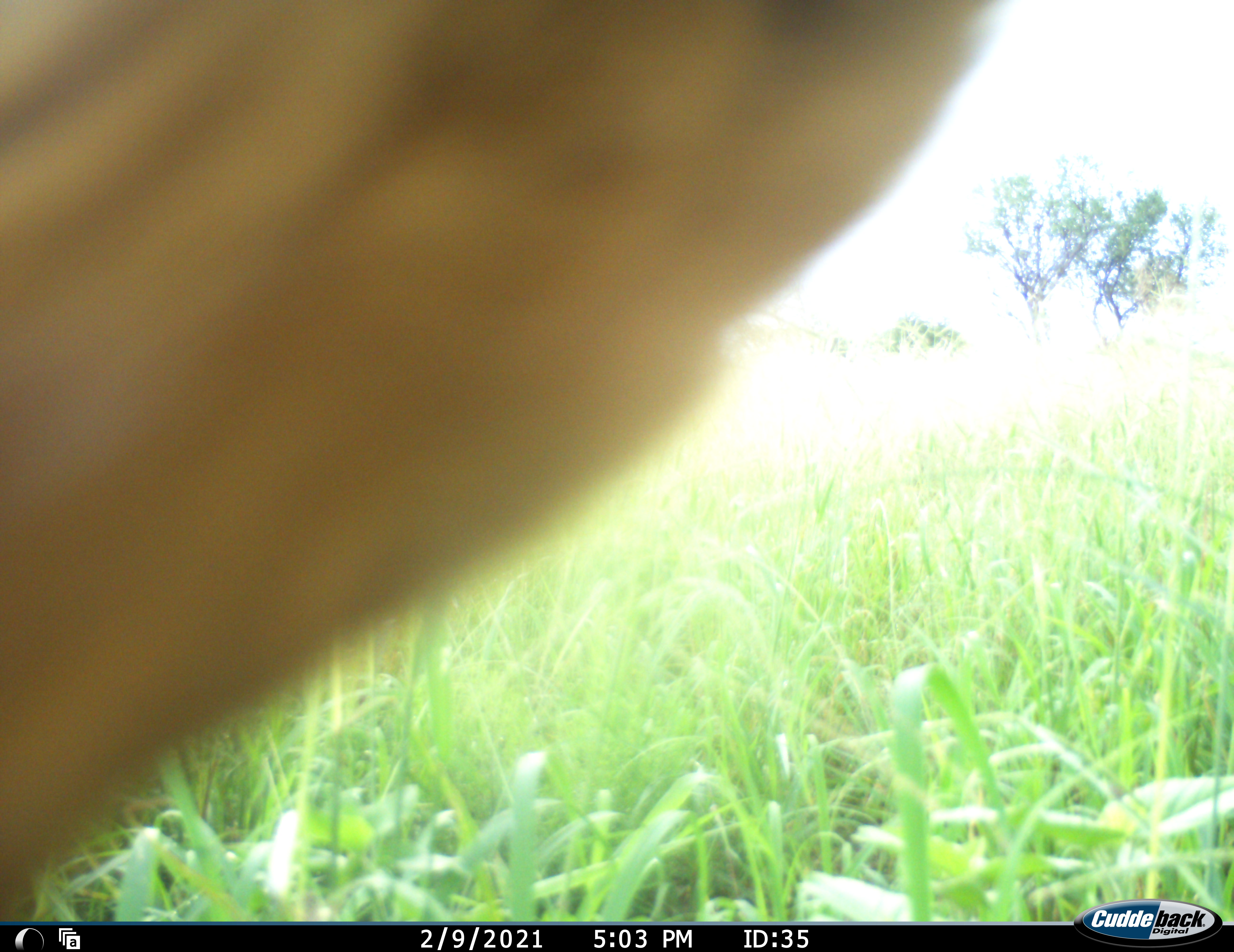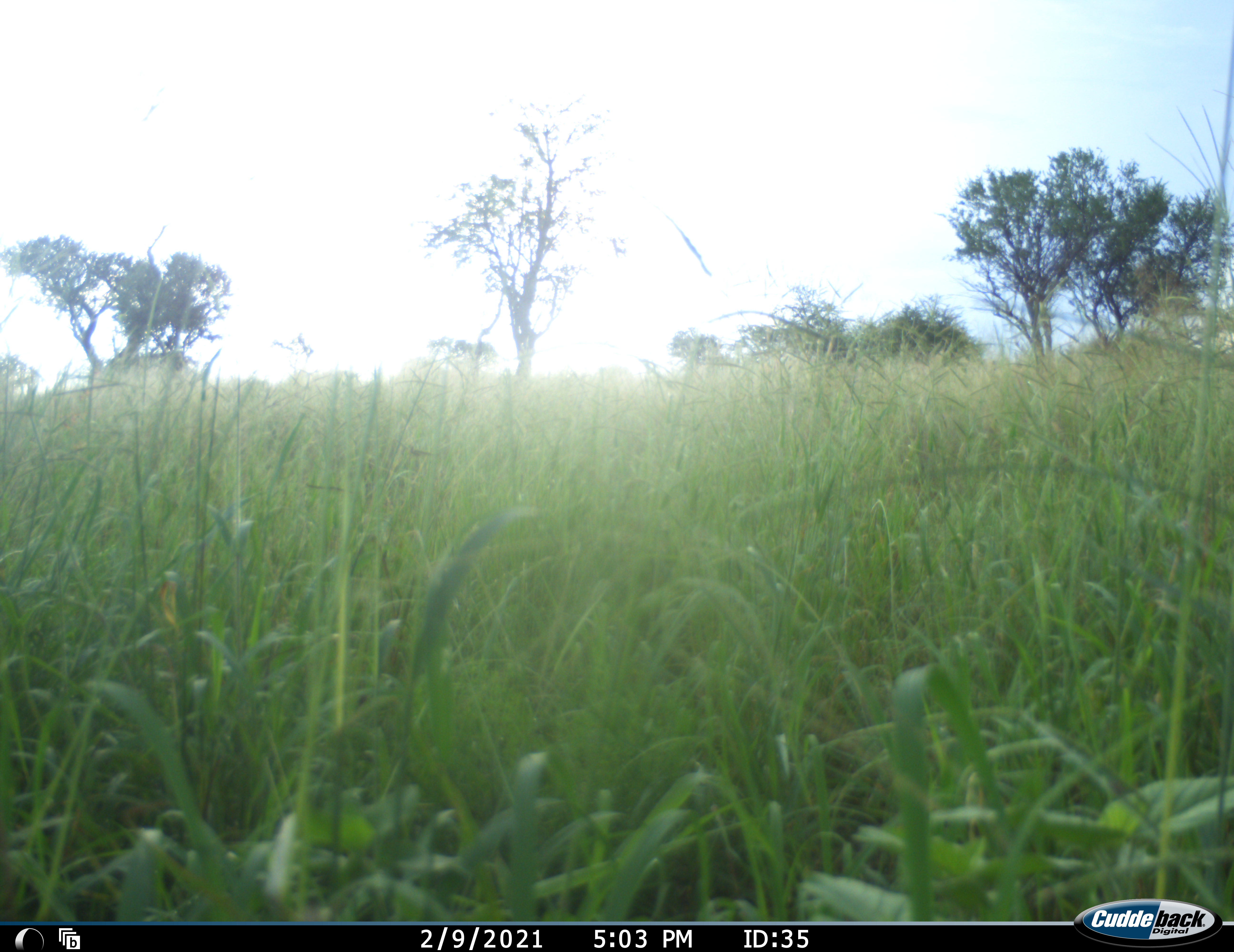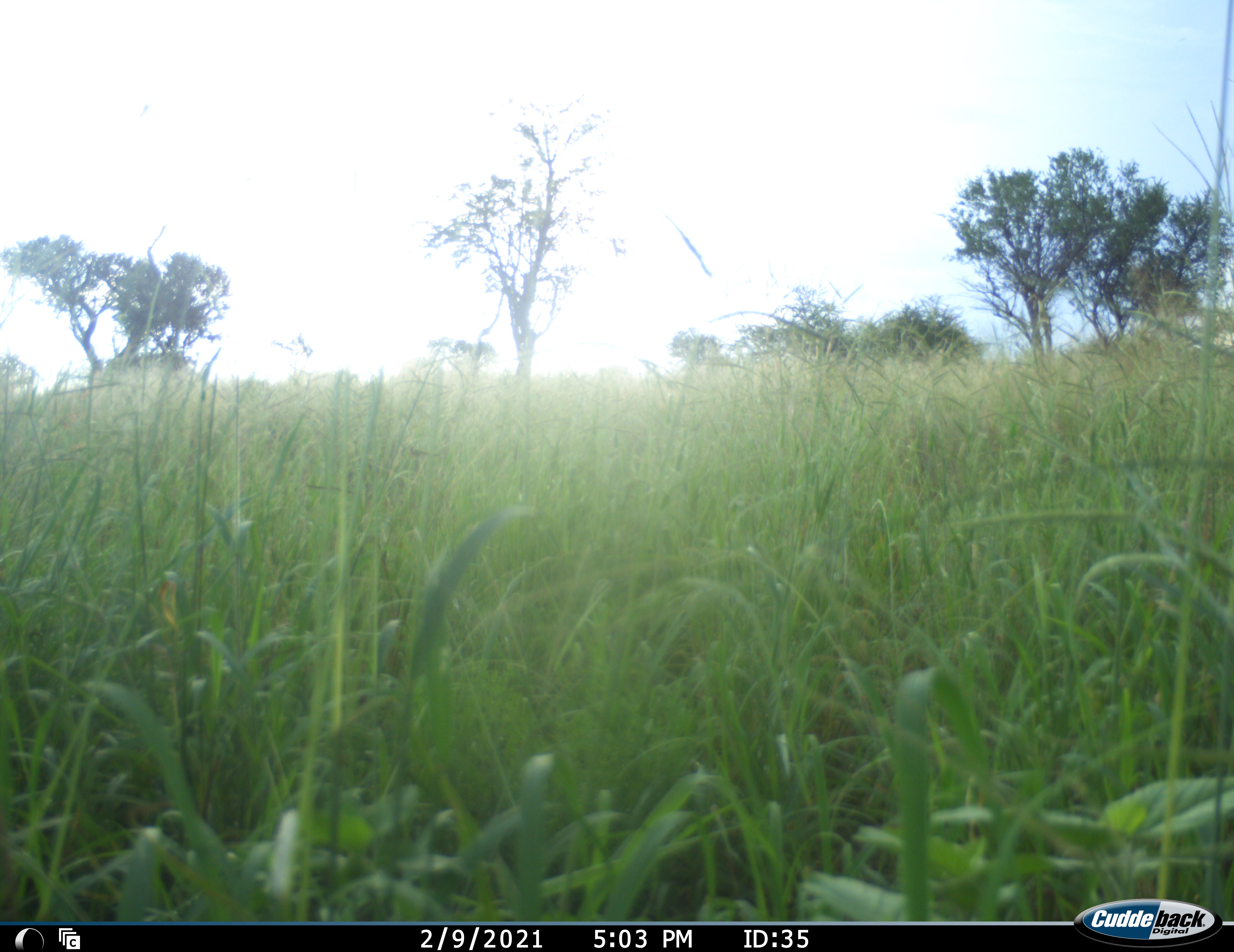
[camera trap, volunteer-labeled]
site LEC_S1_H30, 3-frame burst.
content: unidentified animal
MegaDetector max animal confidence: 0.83